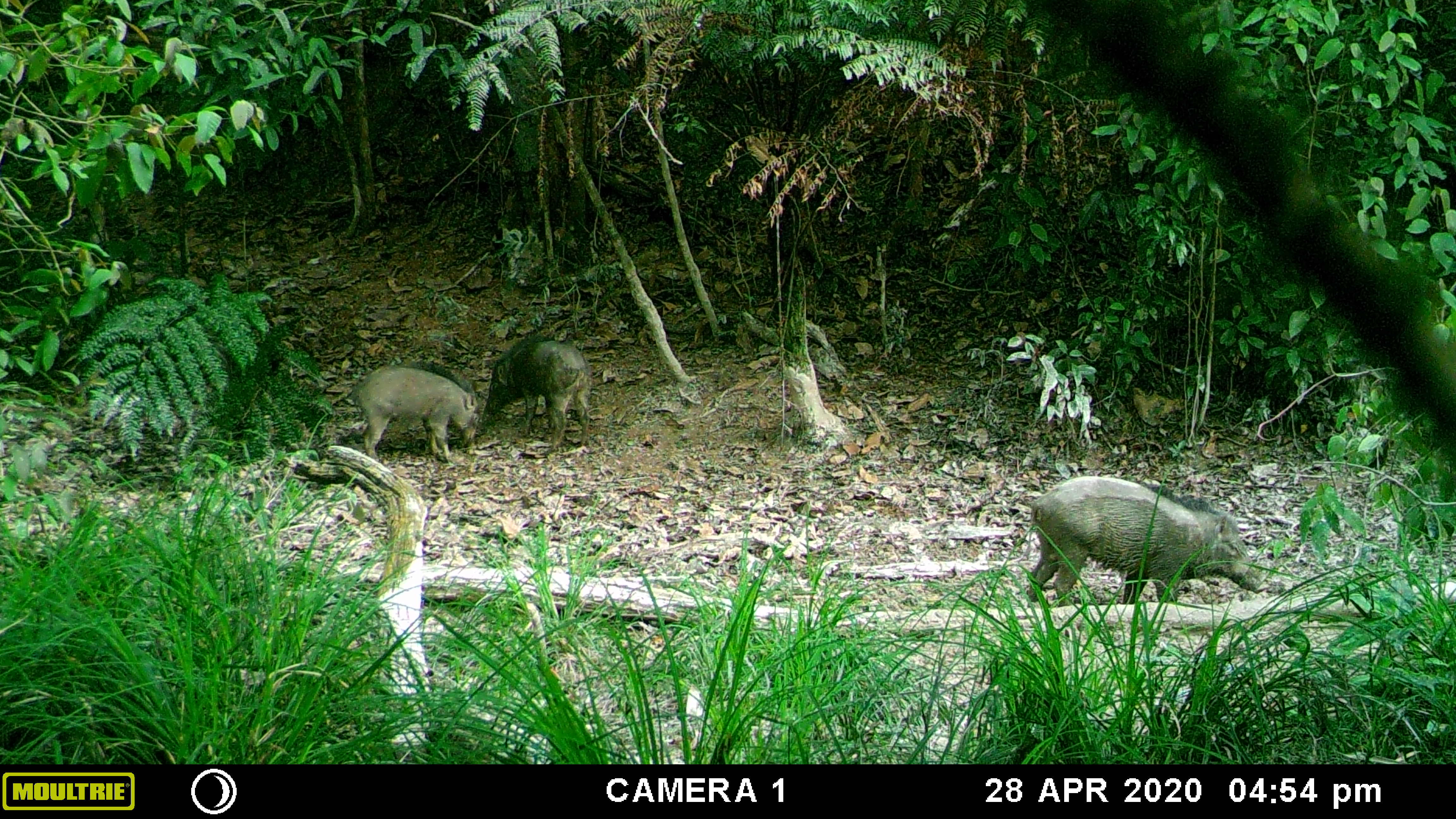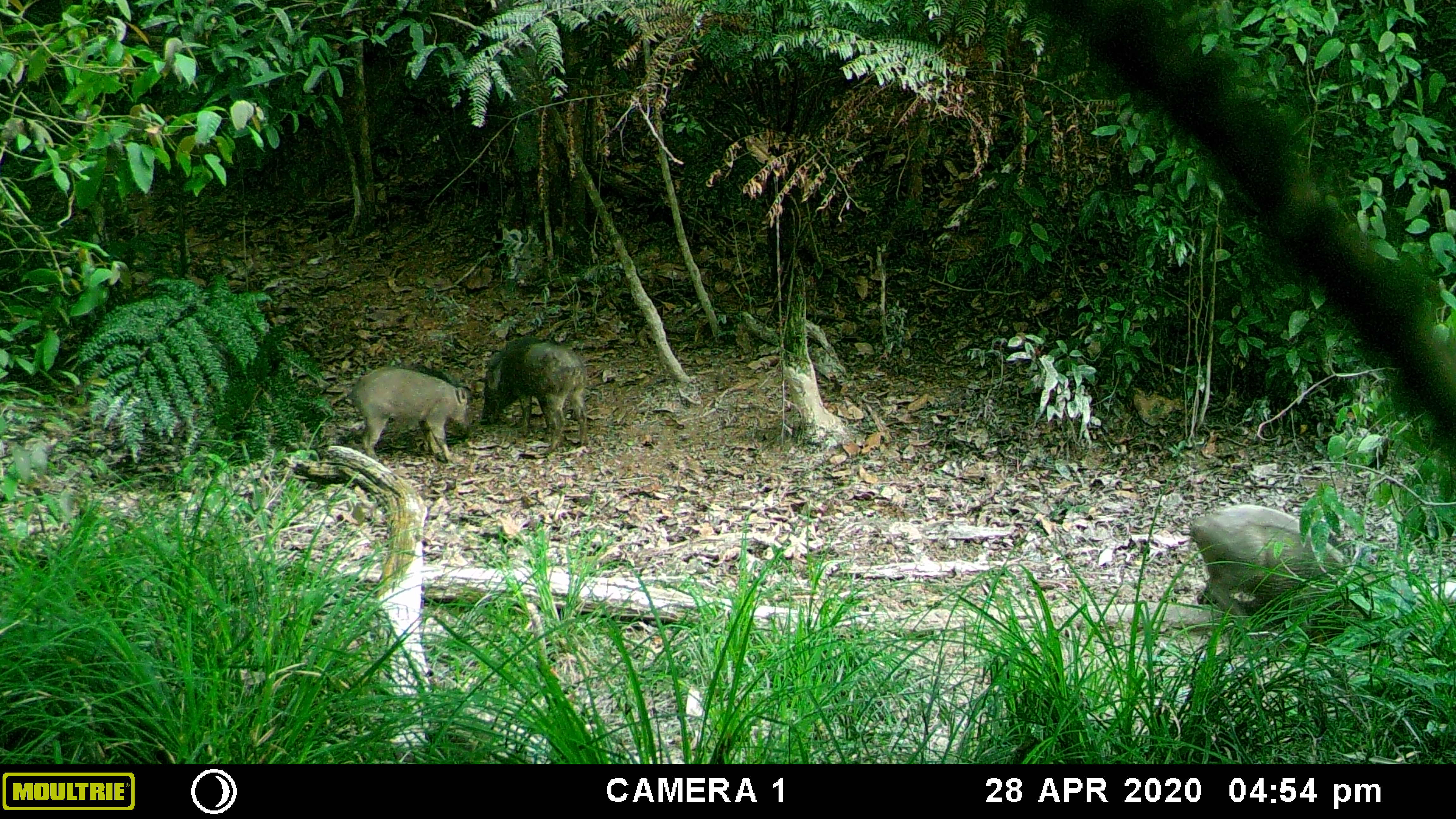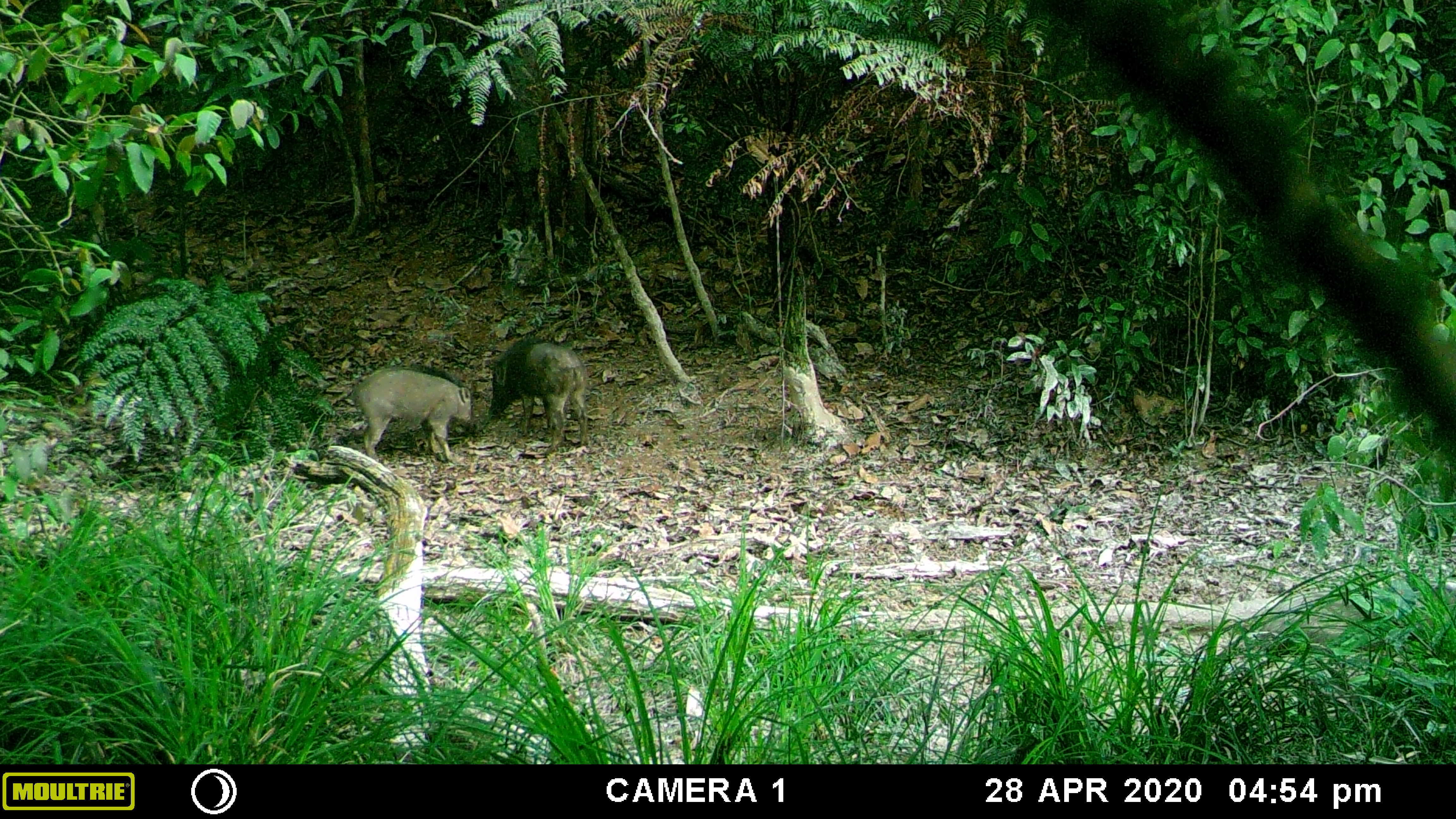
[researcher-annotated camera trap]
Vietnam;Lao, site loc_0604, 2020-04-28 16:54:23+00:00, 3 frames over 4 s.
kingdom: Animalia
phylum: Chordata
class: Mammalia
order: Artiodactyla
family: Suidae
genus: Sus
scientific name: Sus scrofa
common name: eurasian wild pig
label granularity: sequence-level